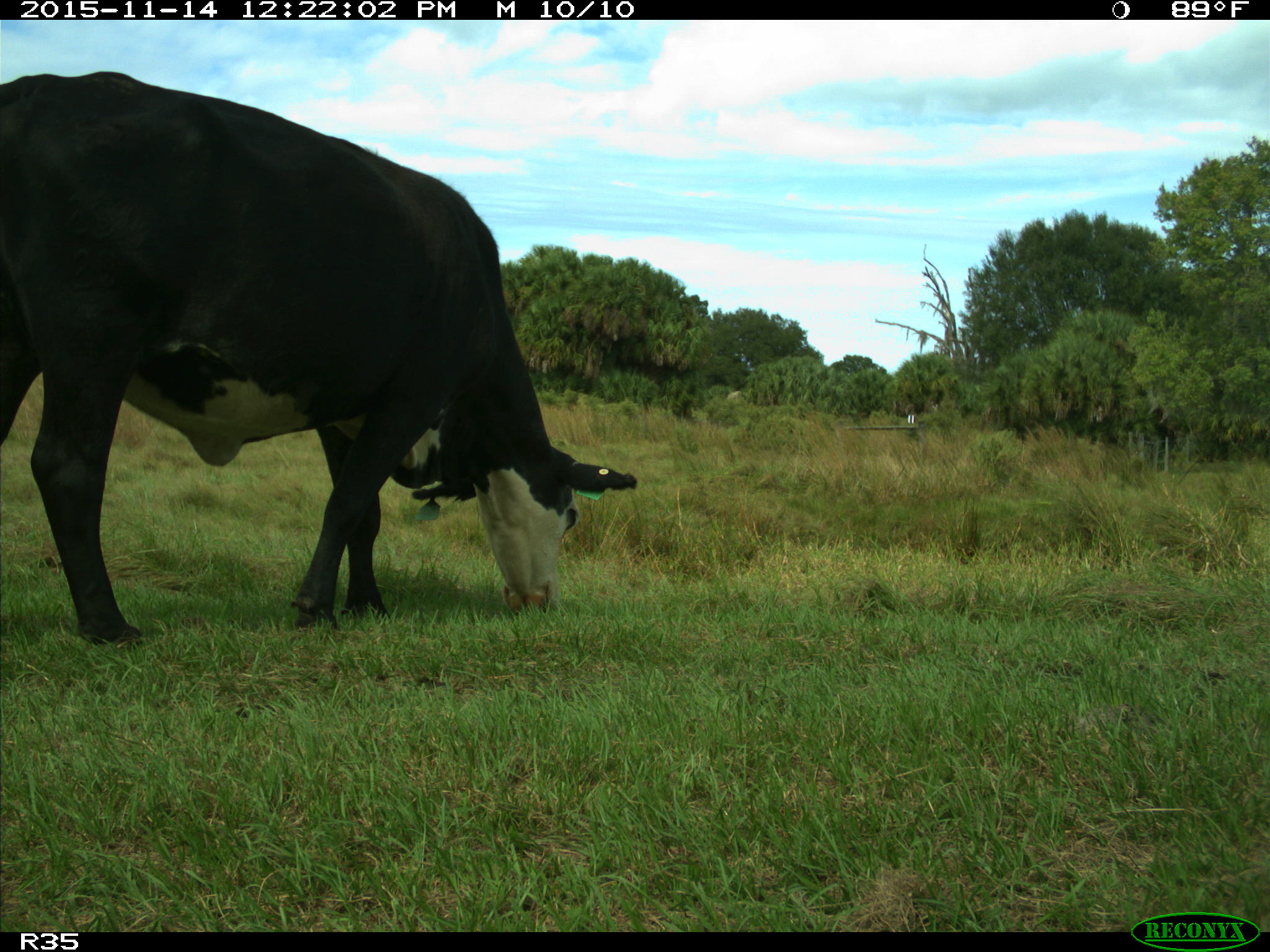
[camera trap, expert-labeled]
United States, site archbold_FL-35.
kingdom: Animalia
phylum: Chordata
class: Mammalia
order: Artiodactyla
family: Bovidae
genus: Bos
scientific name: Bos taurus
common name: domestic cow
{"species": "Bos taurus (domestic cow)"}